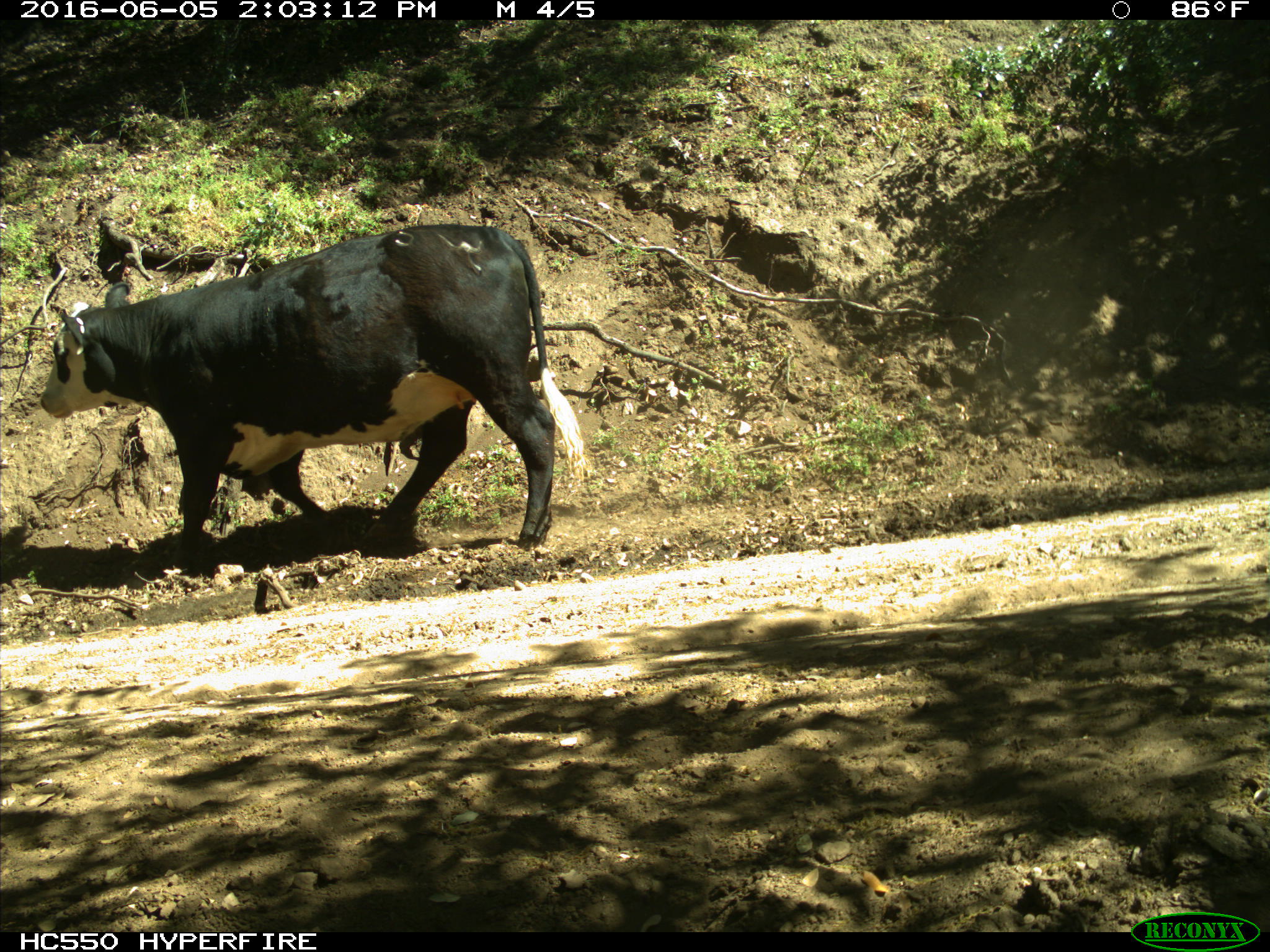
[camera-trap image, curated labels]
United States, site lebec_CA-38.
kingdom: Animalia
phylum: Chordata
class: Mammalia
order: Artiodactyla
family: Bovidae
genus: Bos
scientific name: Bos taurus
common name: domestic cow